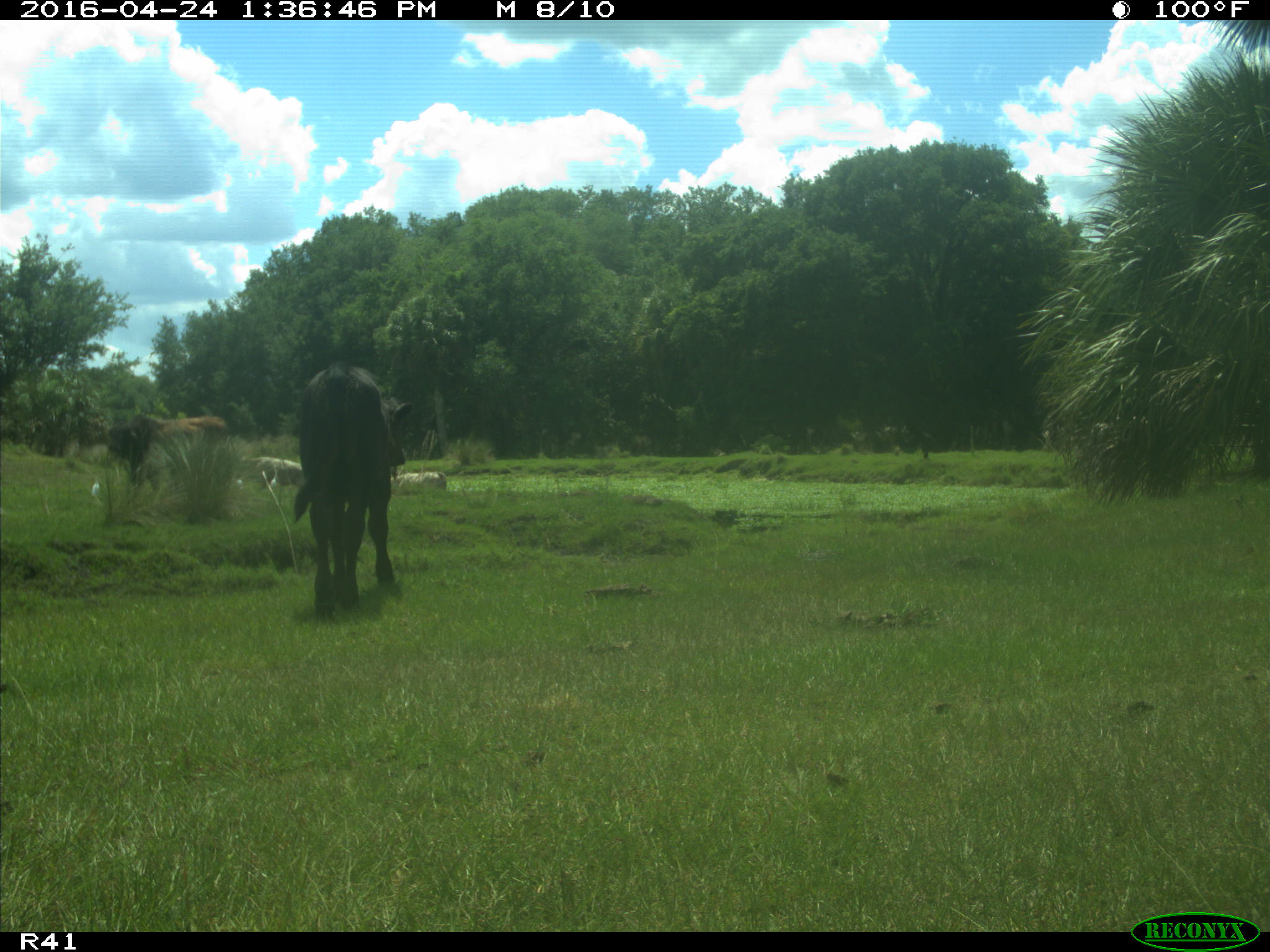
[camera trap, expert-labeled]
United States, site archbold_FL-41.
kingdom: Animalia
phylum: Chordata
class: Mammalia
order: Artiodactyla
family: Bovidae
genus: Bos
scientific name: Bos taurus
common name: domestic cow